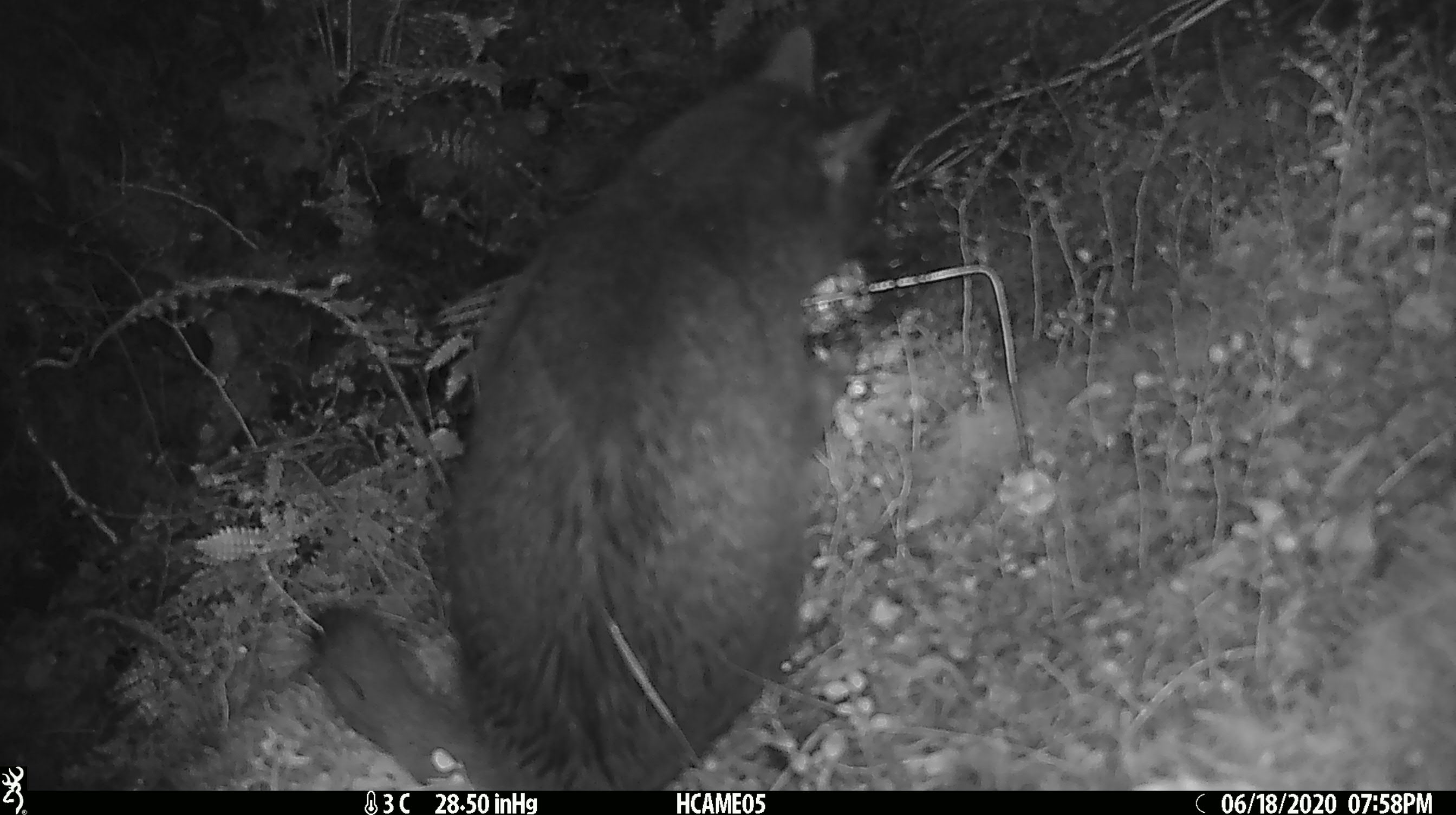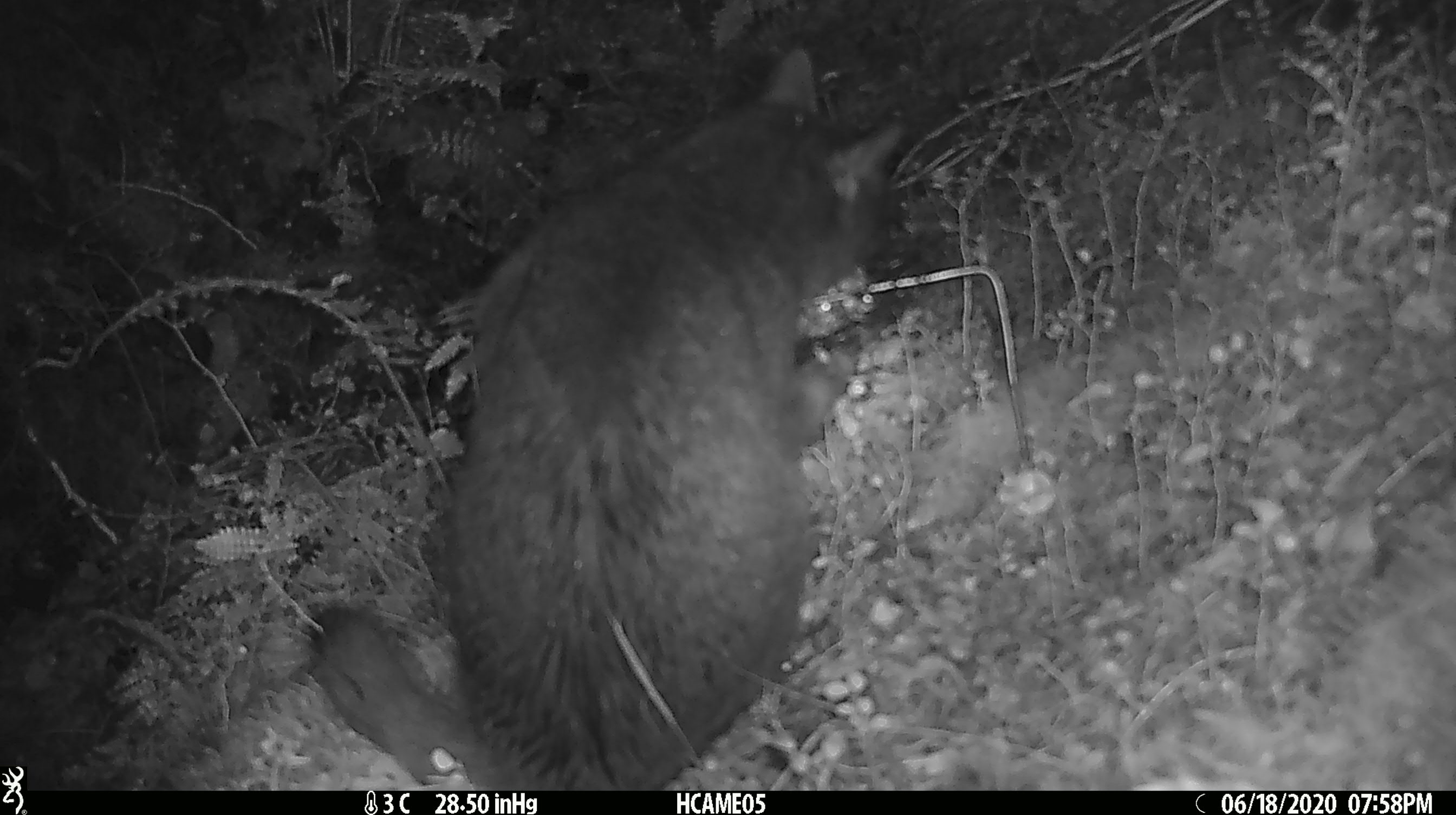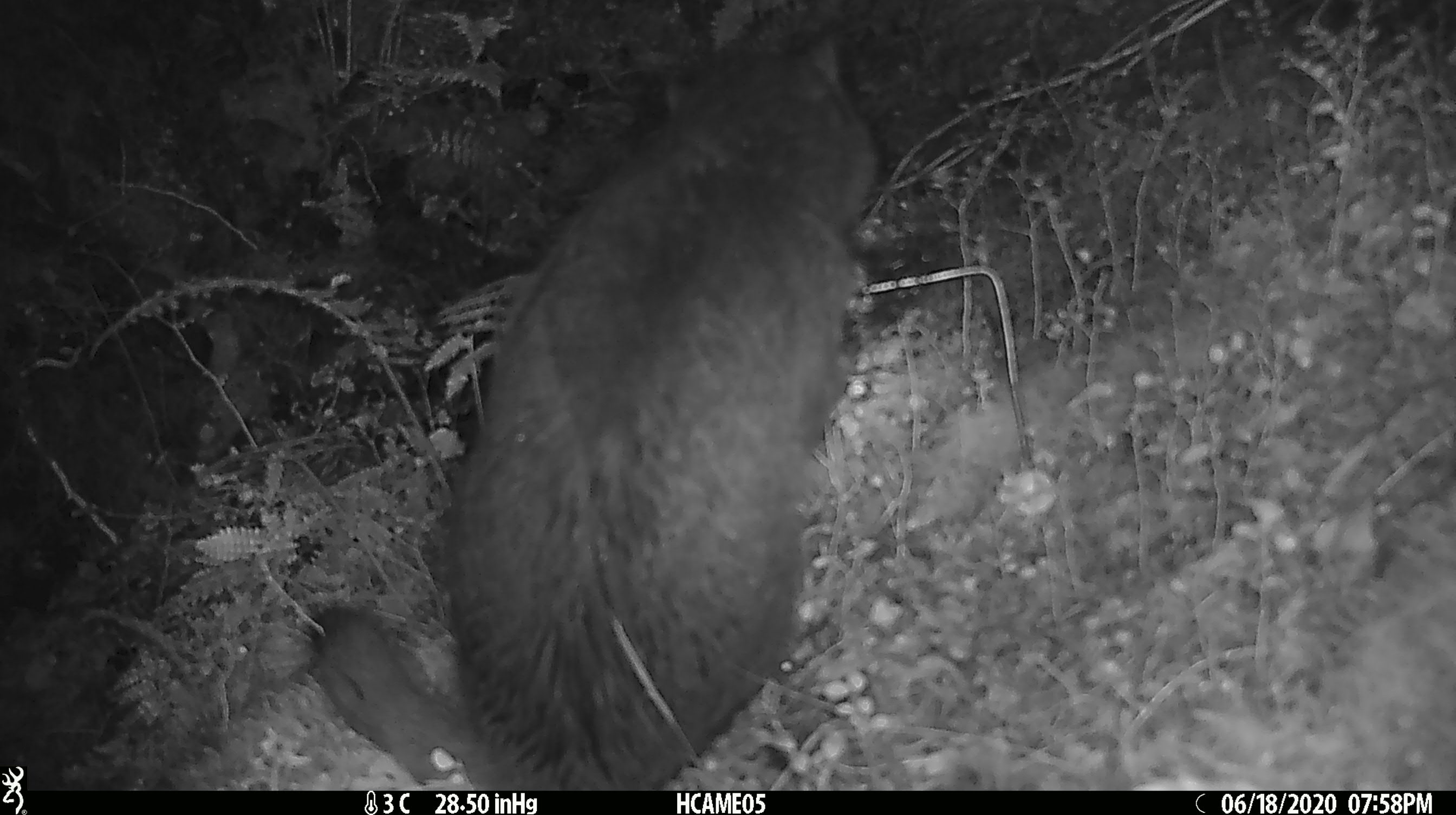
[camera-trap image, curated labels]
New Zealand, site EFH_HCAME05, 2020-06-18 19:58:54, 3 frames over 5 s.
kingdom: Animalia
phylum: Chordata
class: Mammalia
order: Carnivora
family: Felidae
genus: Felis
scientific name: Felis catus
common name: domestic cat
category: cat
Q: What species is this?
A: Cat (domestic cat) (Felis catus).